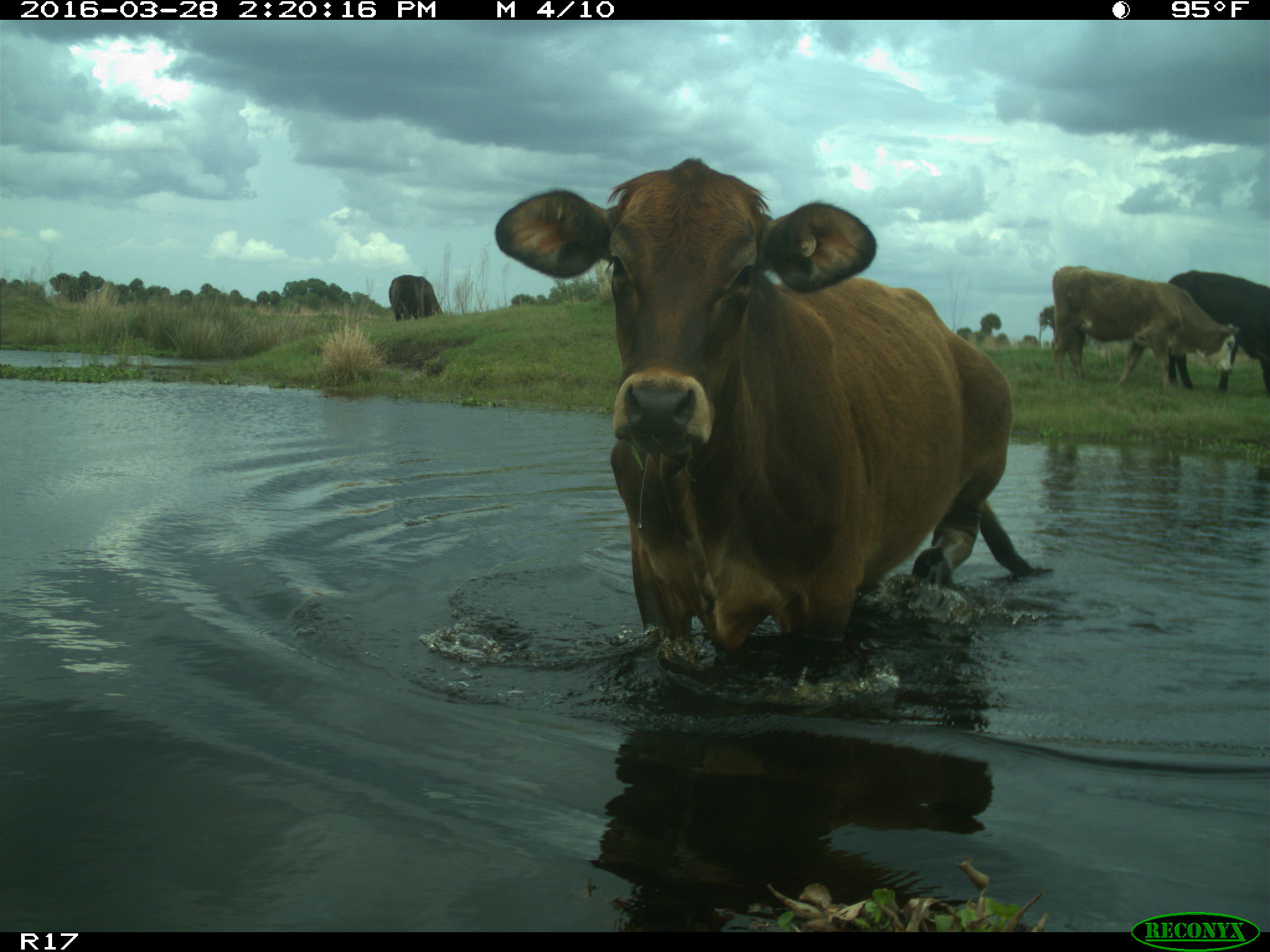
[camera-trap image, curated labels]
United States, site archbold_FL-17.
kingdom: Animalia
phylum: Chordata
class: Mammalia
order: Artiodactyla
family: Bovidae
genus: Bos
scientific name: Bos taurus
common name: domestic cow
Bos taurus (domestic cow).